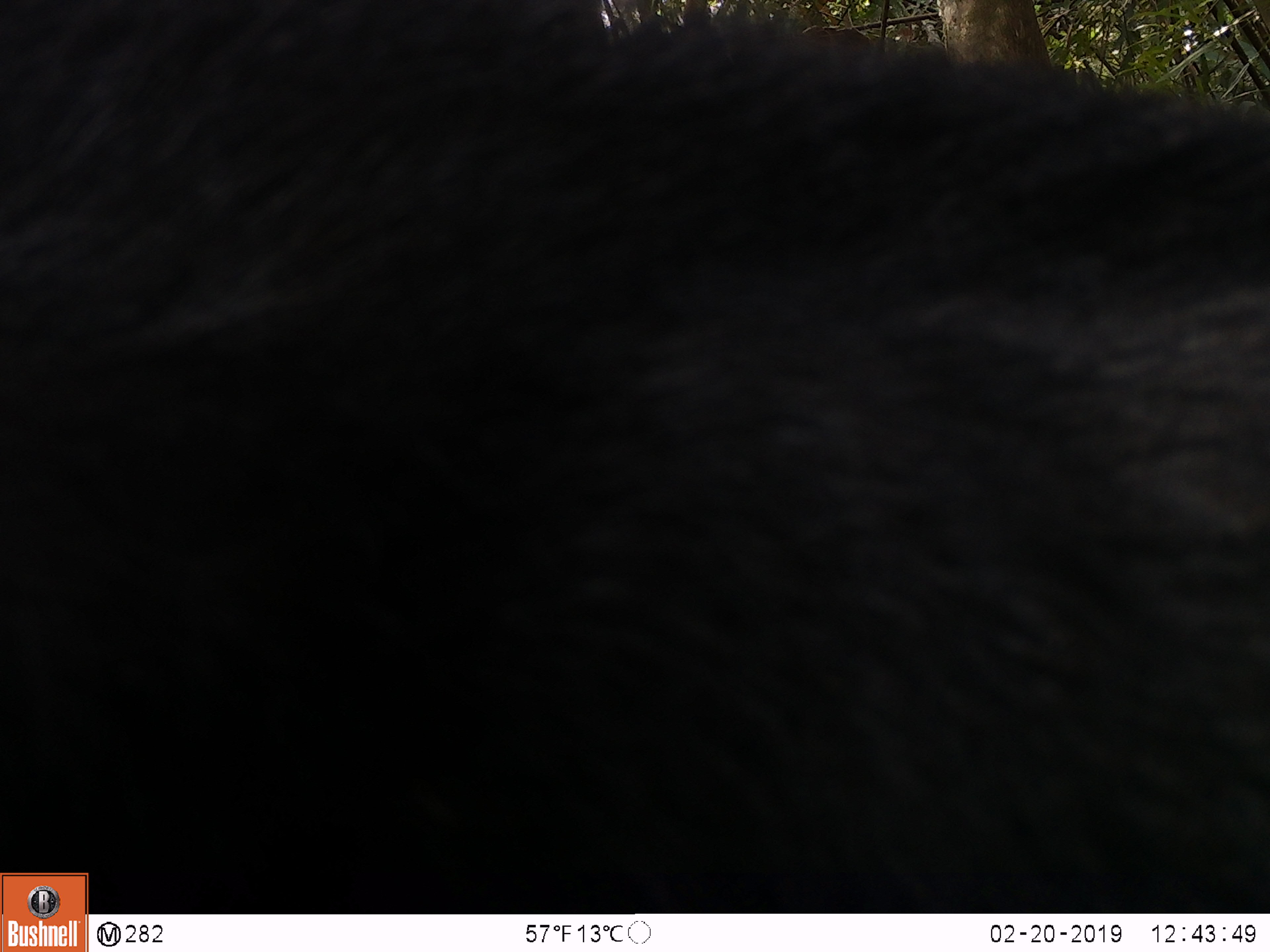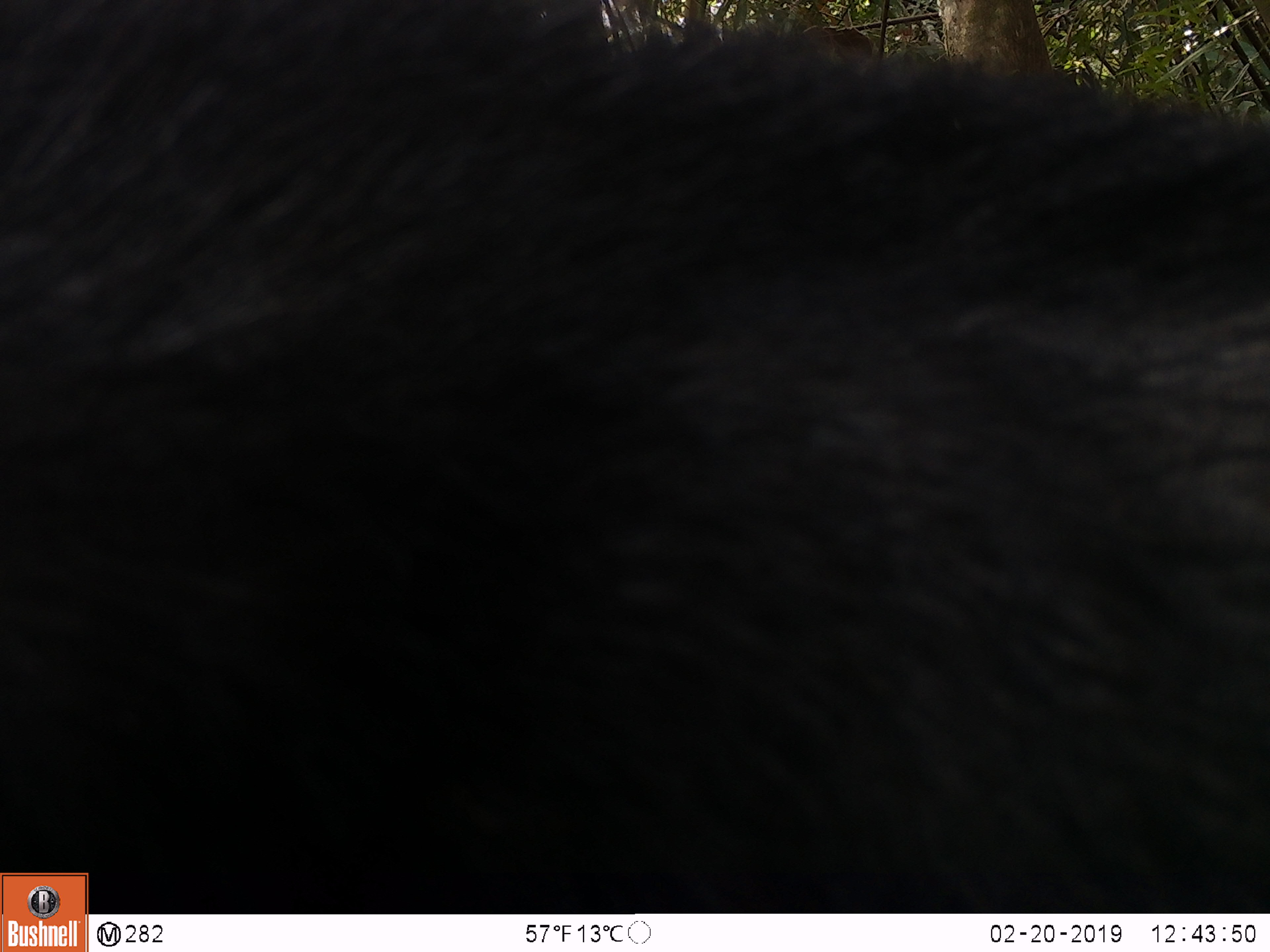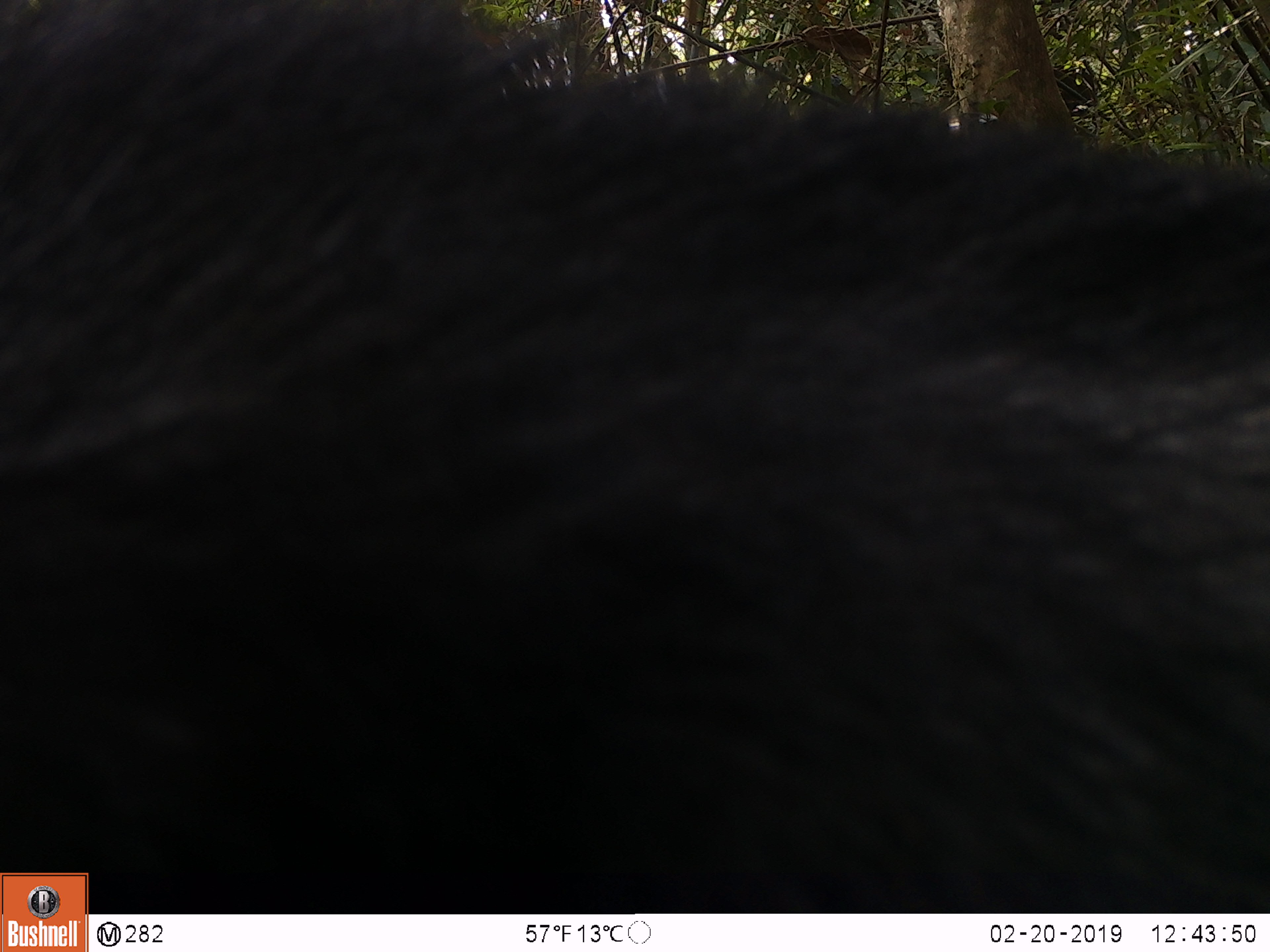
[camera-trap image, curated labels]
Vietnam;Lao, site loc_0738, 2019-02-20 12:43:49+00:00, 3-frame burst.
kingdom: Animalia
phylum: Chordata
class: Mammalia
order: Artiodactyla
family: Bovidae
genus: Capricornis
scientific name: Capricornis sumatraensis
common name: chinese serow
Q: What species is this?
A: Chinese serow (Capricornis sumatraensis).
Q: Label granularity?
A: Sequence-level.